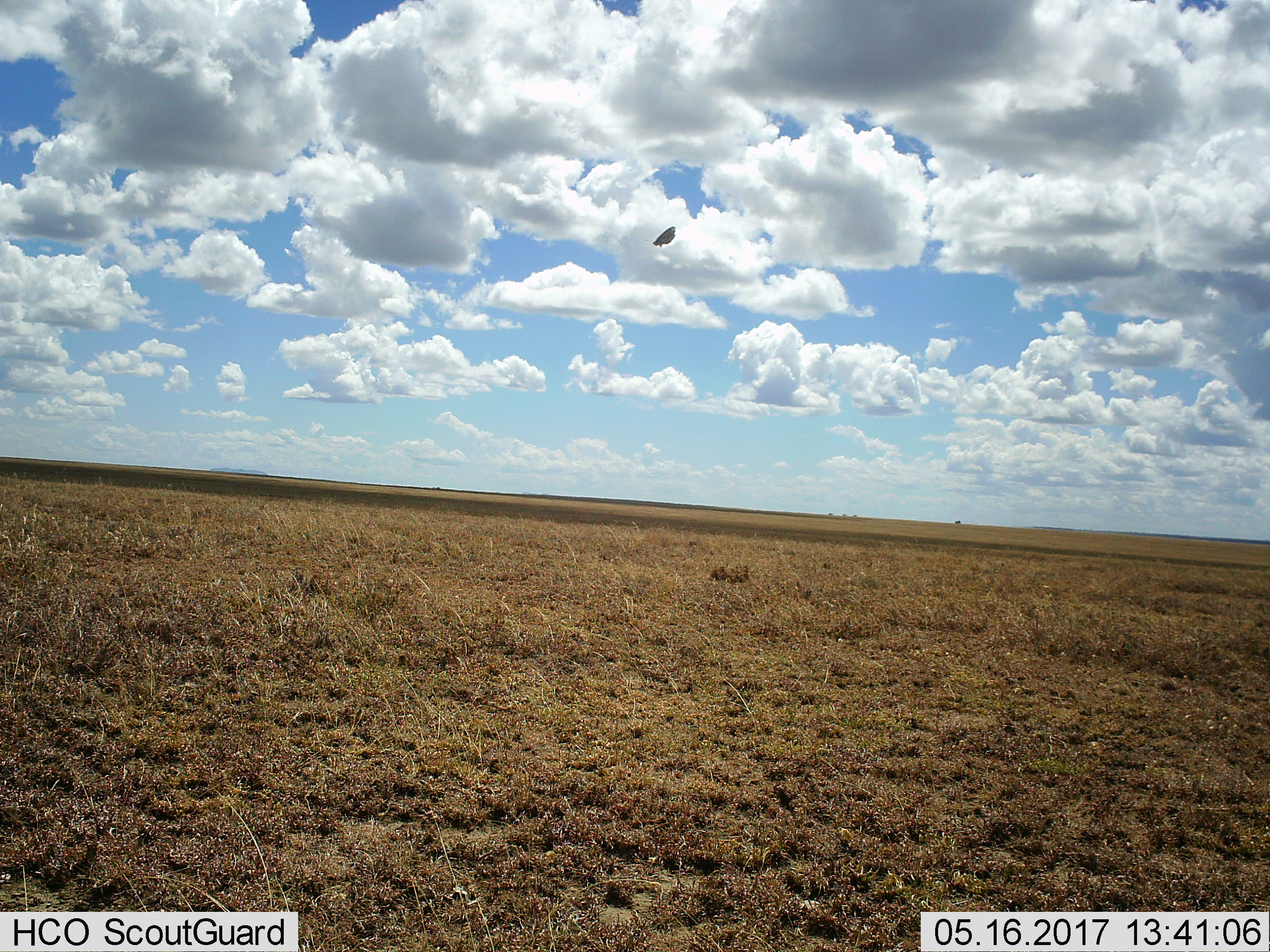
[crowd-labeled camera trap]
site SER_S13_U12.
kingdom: Animalia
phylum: Chordata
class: Aves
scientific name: Aves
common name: bird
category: birdother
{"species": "birdother (bird) (Aves)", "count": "1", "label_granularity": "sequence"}